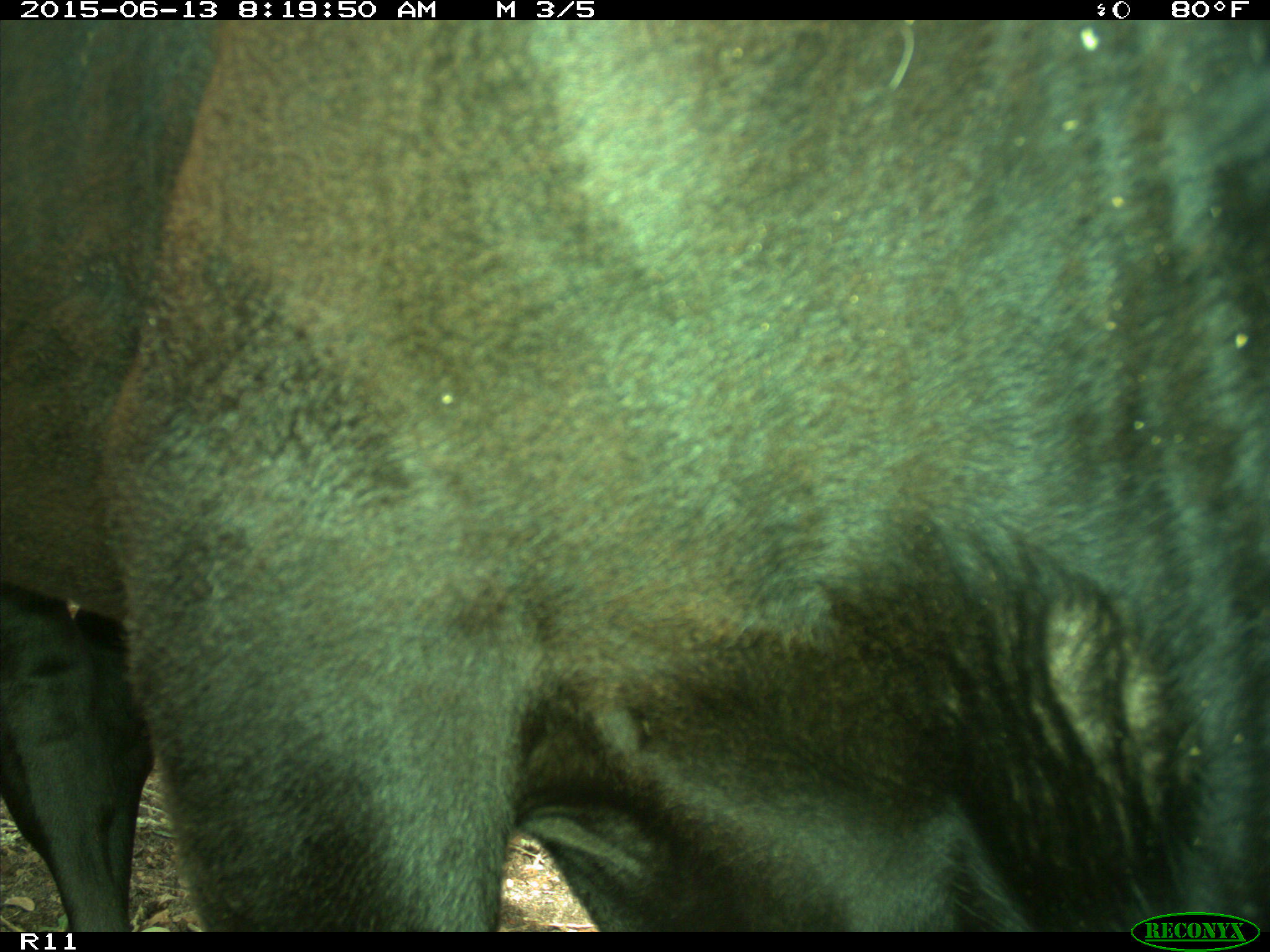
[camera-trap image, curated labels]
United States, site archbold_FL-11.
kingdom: Animalia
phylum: Chordata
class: Mammalia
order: Artiodactyla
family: Bovidae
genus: Bos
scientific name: Bos taurus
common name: domestic cow